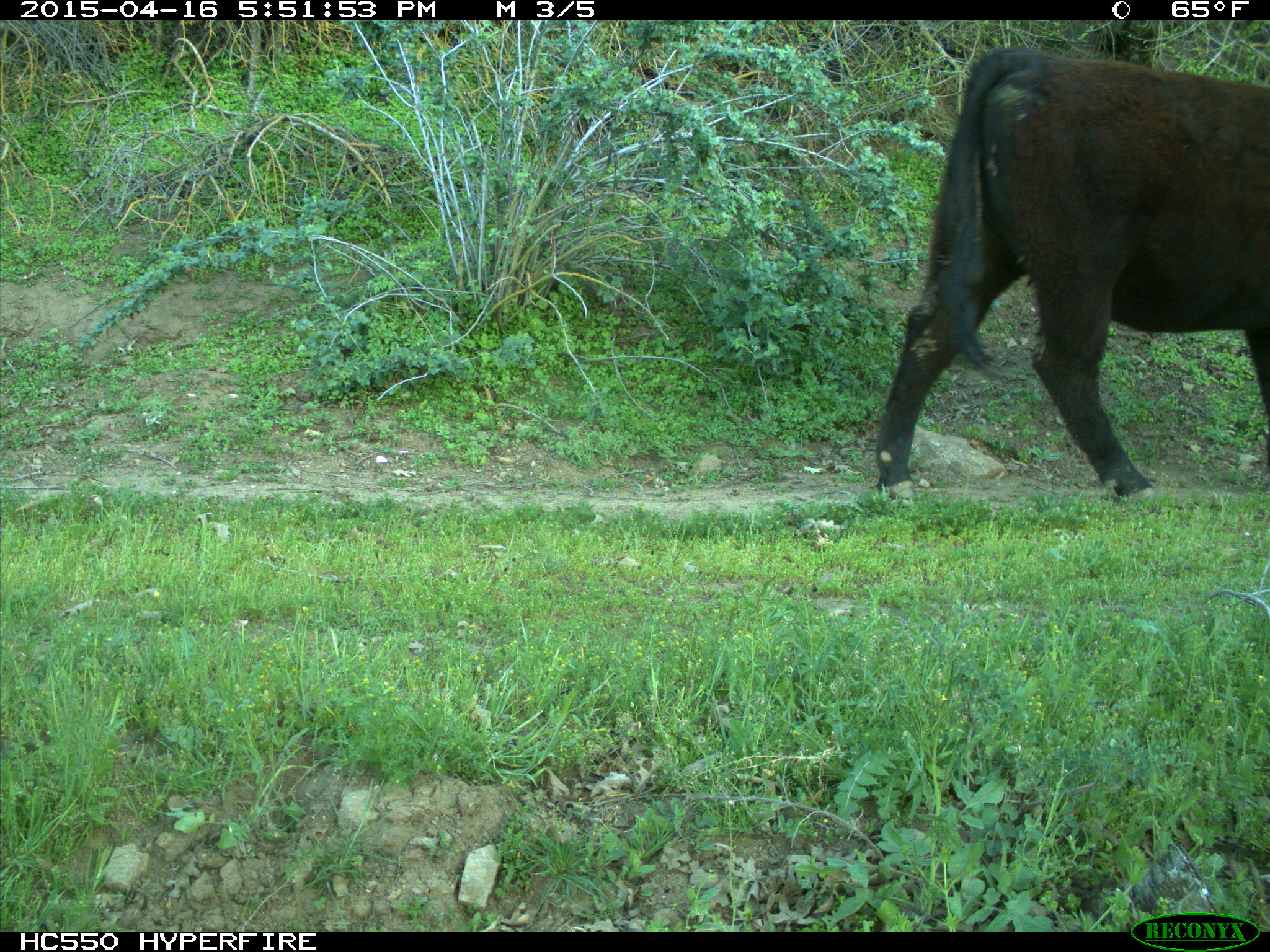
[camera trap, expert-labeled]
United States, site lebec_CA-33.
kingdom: Animalia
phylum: Chordata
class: Mammalia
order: Artiodactyla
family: Bovidae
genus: Bos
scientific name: Bos taurus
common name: domestic cow